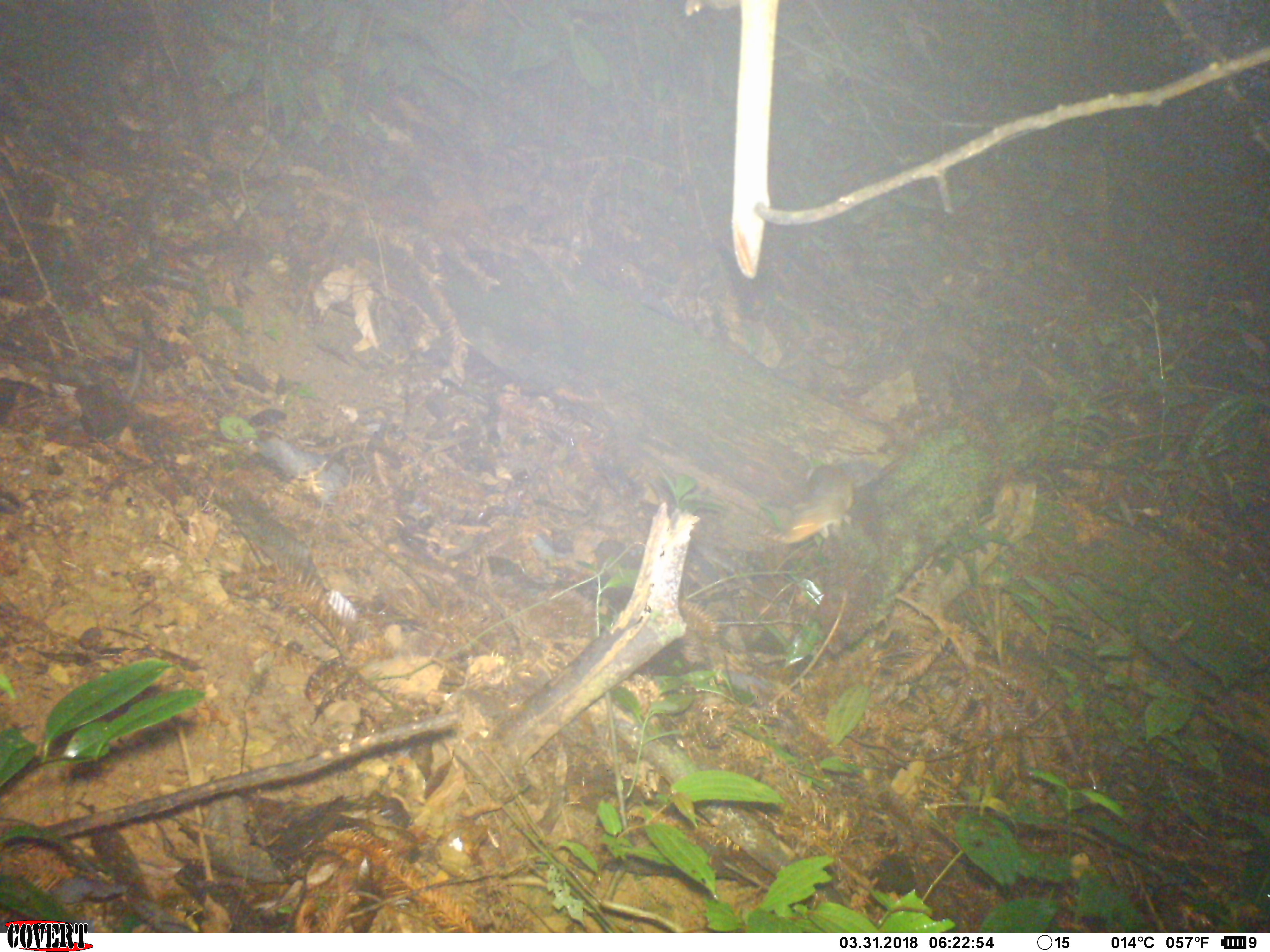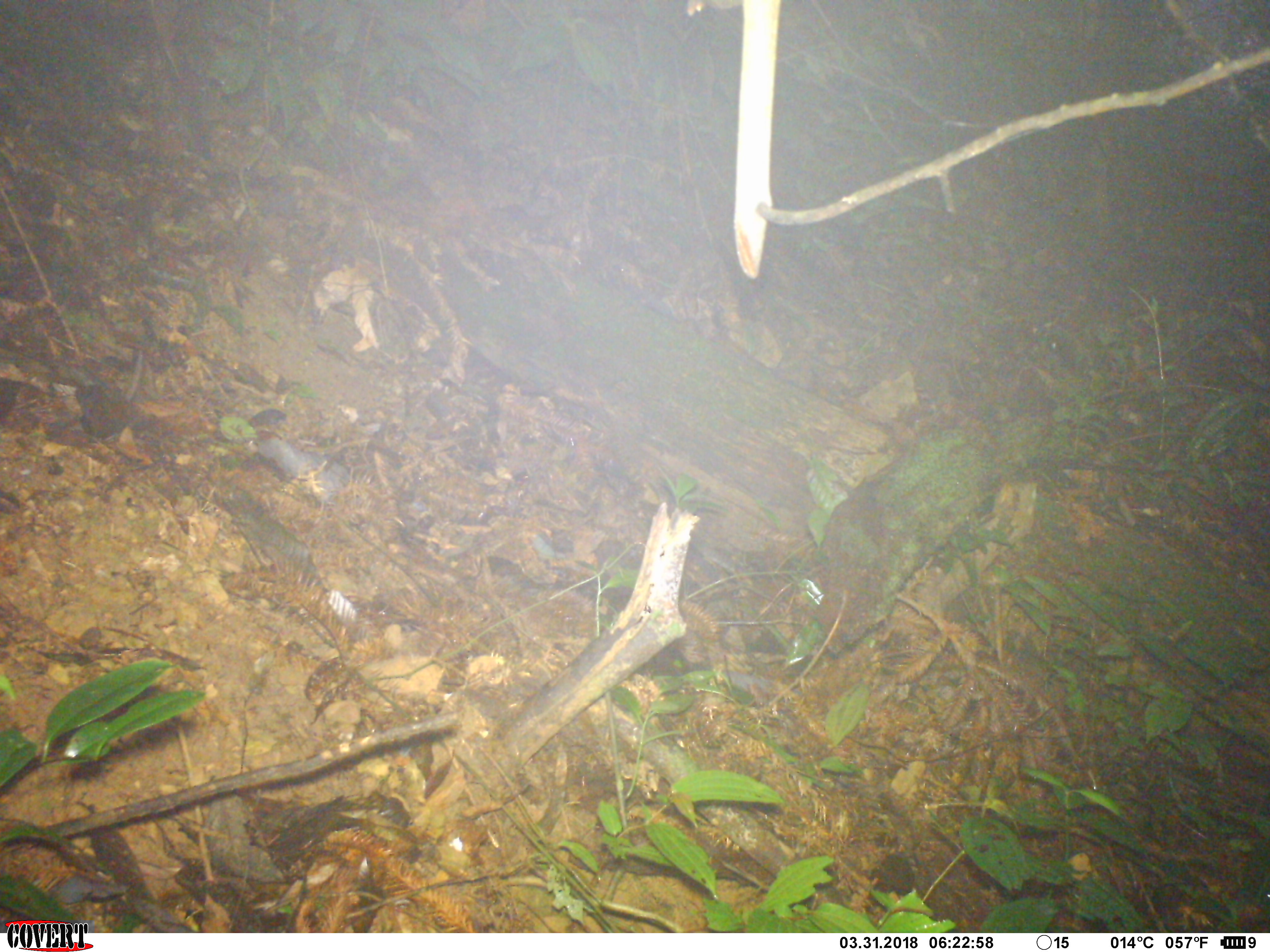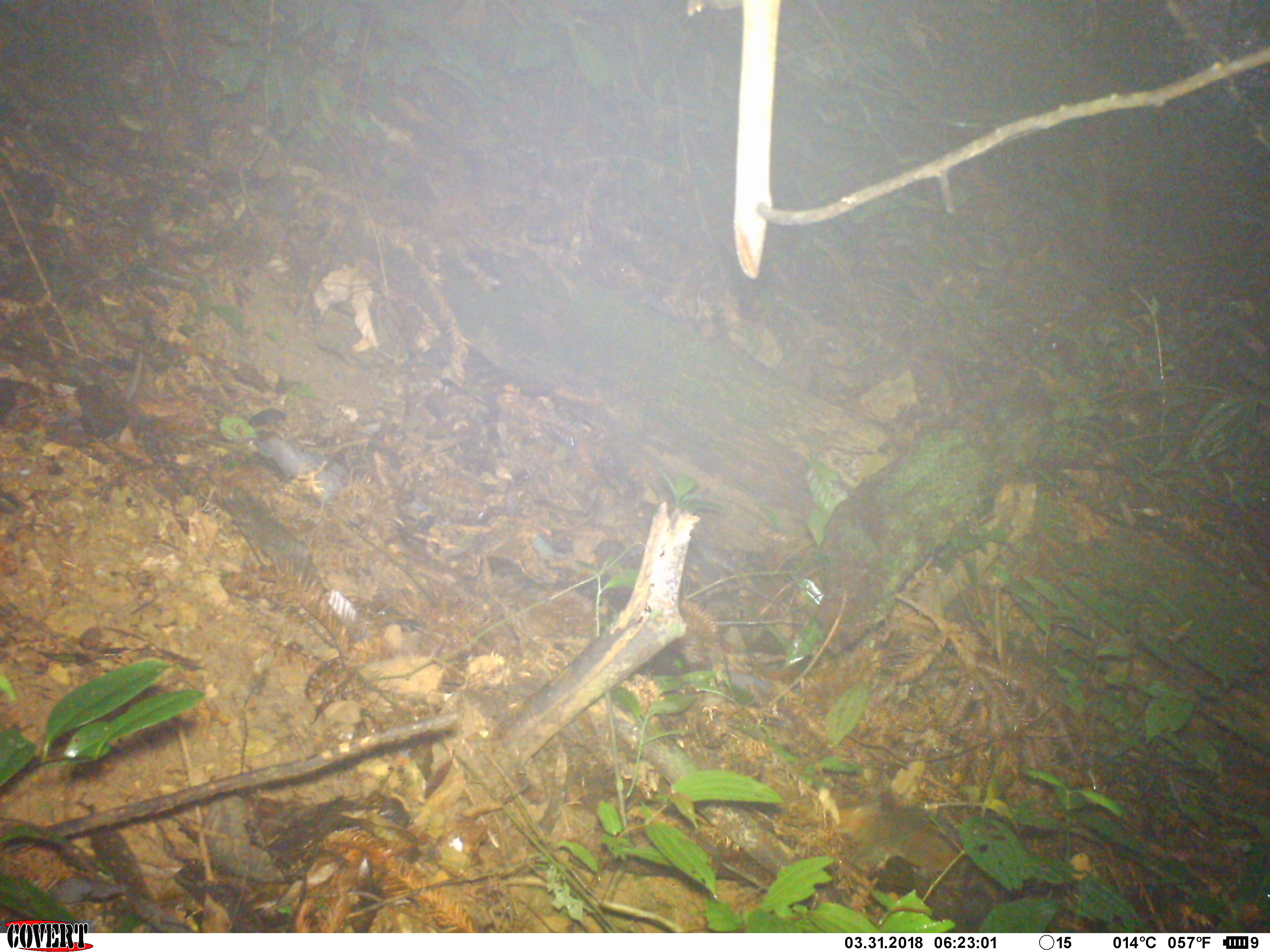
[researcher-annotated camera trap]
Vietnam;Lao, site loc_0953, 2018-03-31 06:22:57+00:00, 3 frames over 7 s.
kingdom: Animalia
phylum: Chordata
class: Mammalia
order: Rodentia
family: Sciuridae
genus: Dremomys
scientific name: Dremomys rufigenis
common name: red-cheeked squirrel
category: red cheeked squirrel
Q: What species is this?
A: Red cheeked squirrel (red-cheeked squirrel) (Dremomys rufigenis).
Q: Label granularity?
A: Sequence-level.